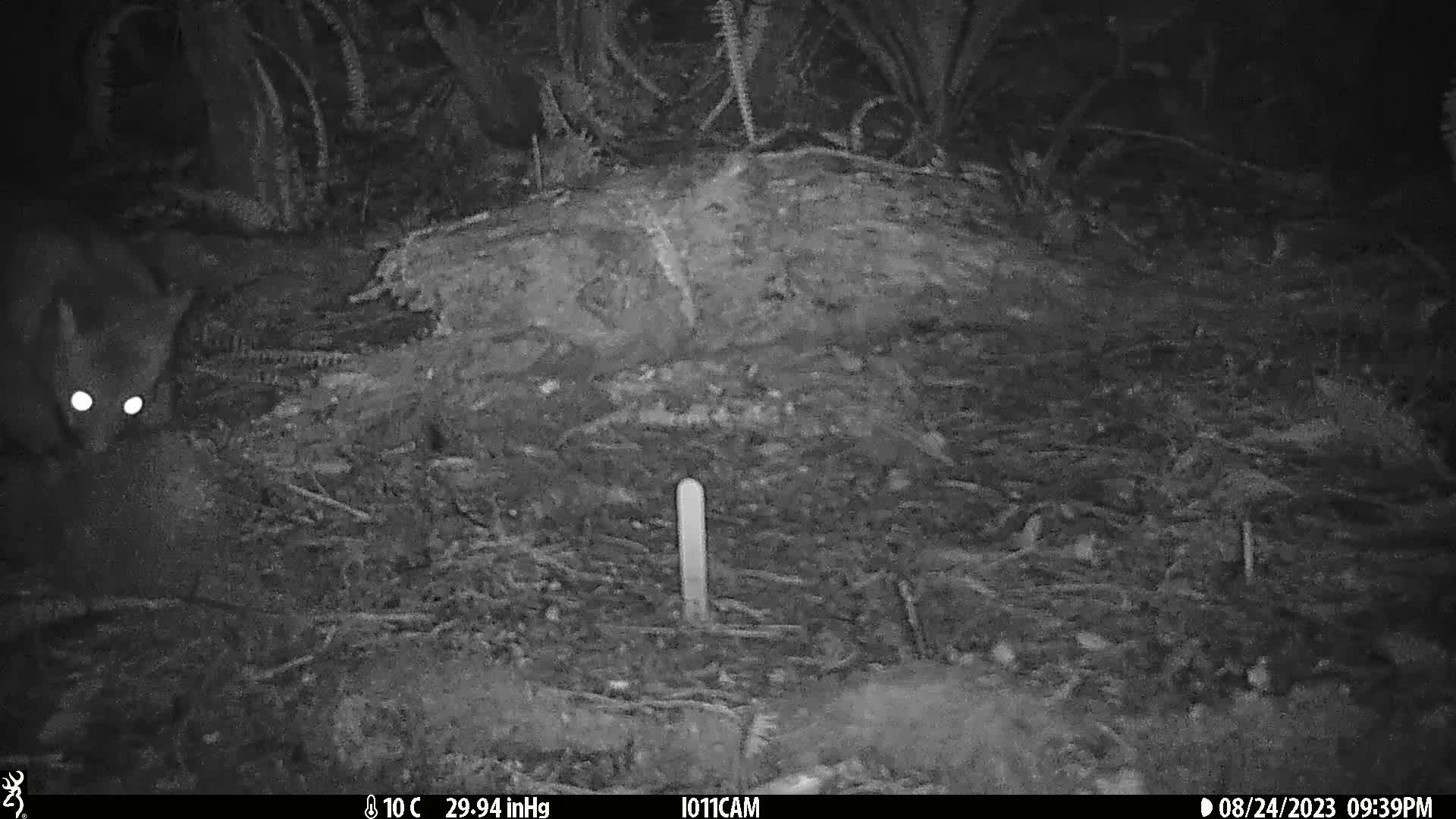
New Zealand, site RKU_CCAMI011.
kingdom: Animalia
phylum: Chordata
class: Mammalia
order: Diprotodontia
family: Phalangeridae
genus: Trichosurus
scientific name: Trichosurus vulpecula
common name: common brushtail possum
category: possum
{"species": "possum (common brushtail possum) (Trichosurus vulpecula)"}